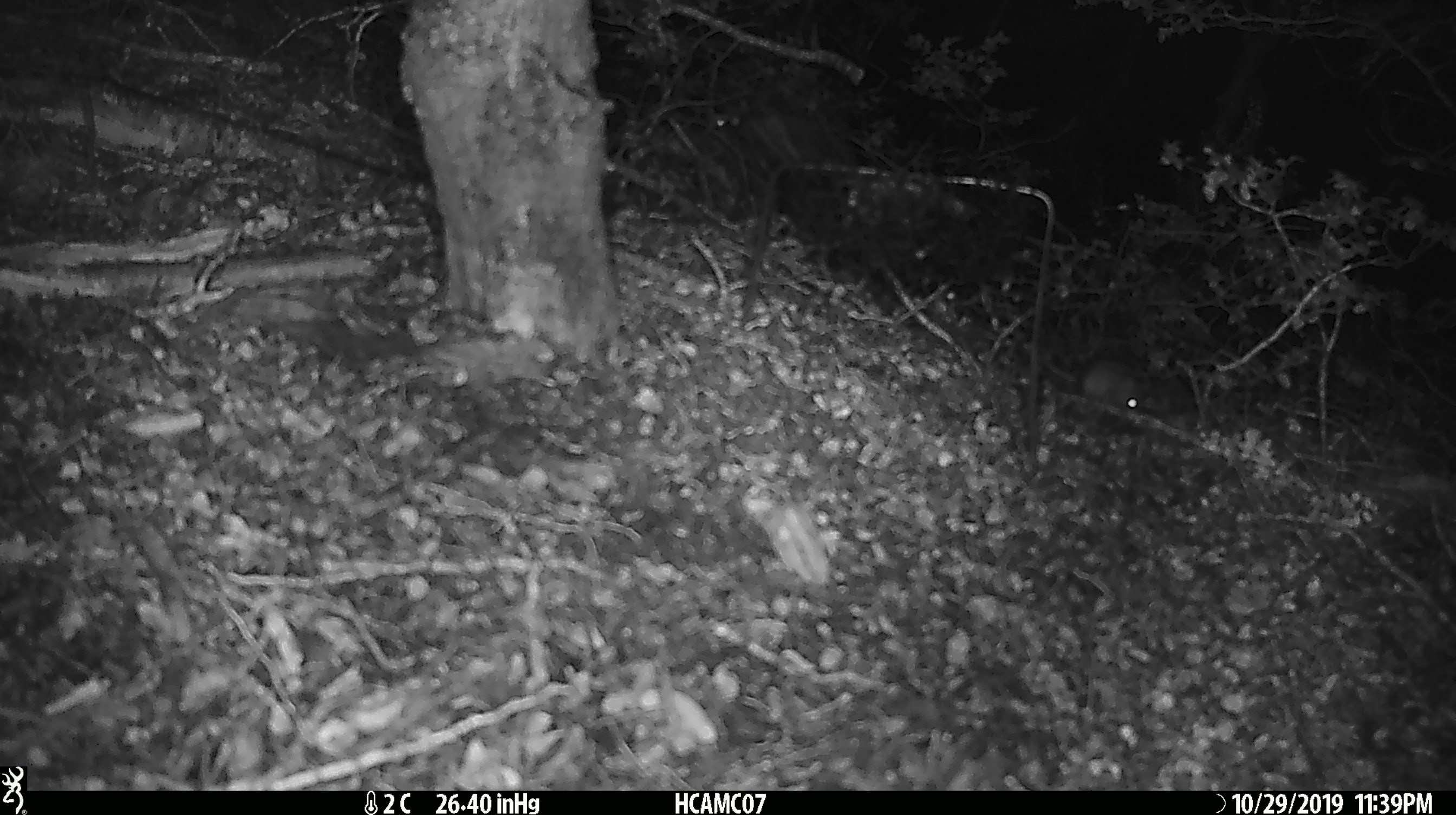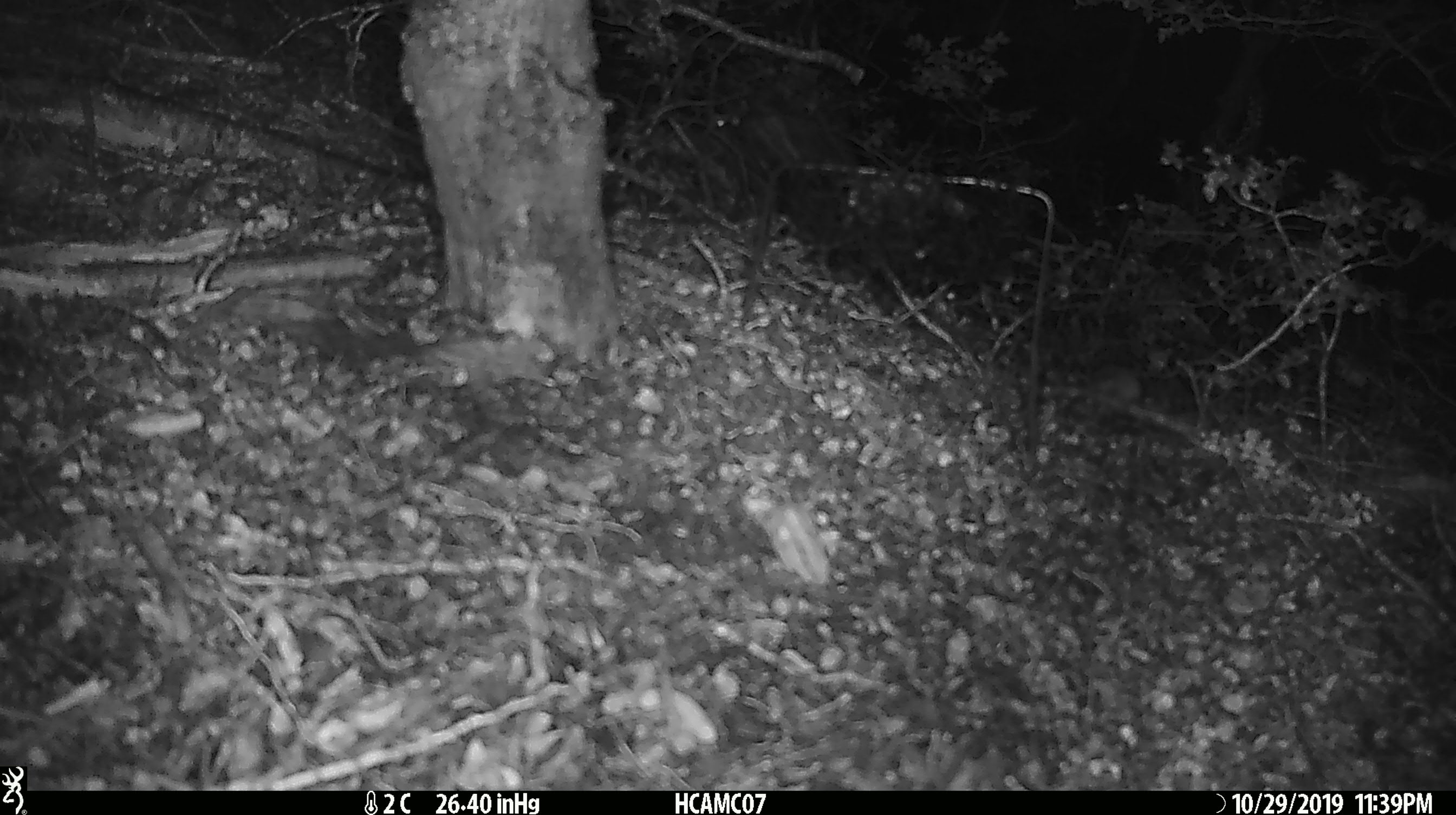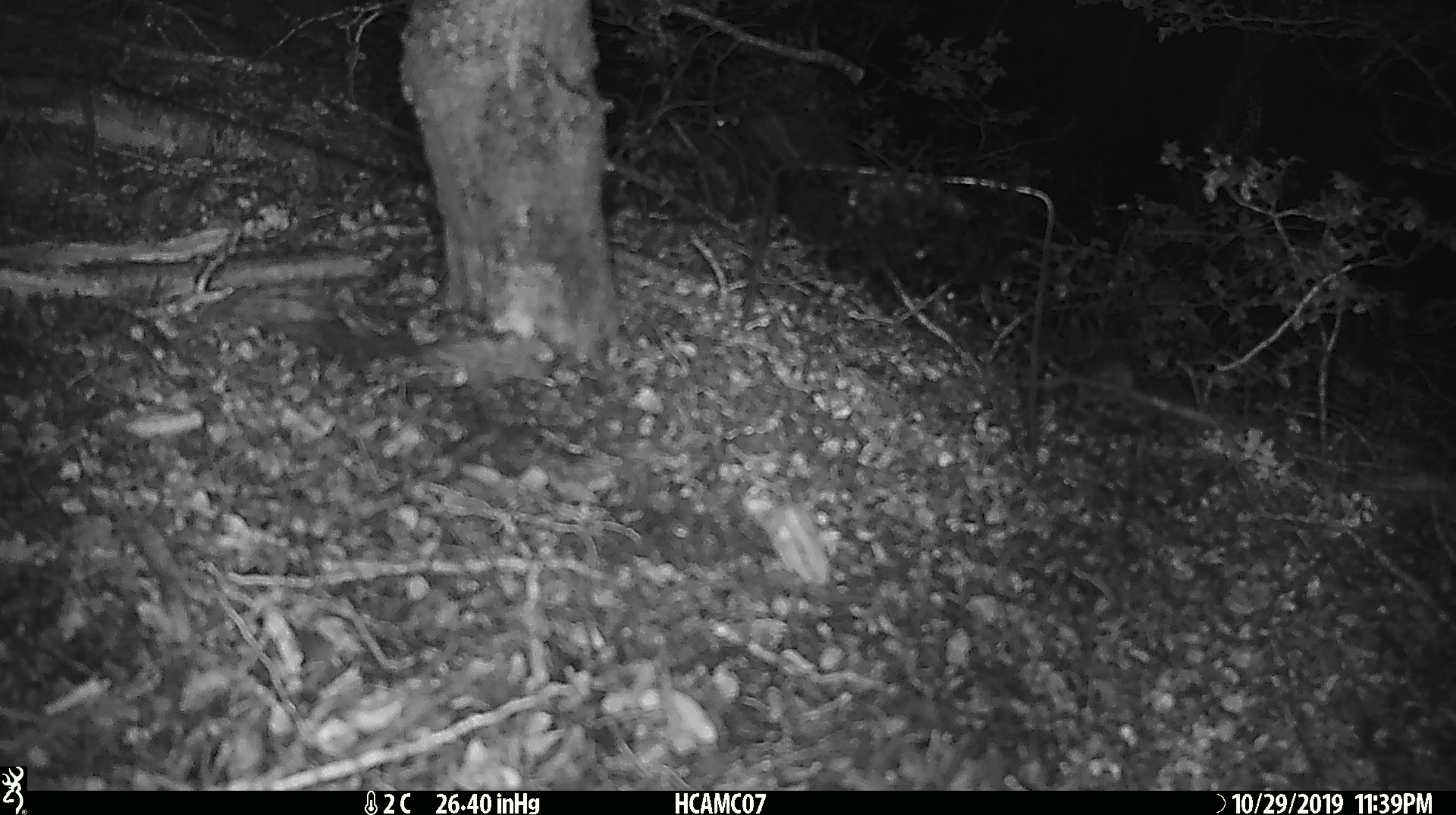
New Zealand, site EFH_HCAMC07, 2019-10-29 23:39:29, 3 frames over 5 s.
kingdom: Animalia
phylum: Chordata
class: Mammalia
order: Rodentia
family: Muridae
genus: Mus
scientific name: Mus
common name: mouse